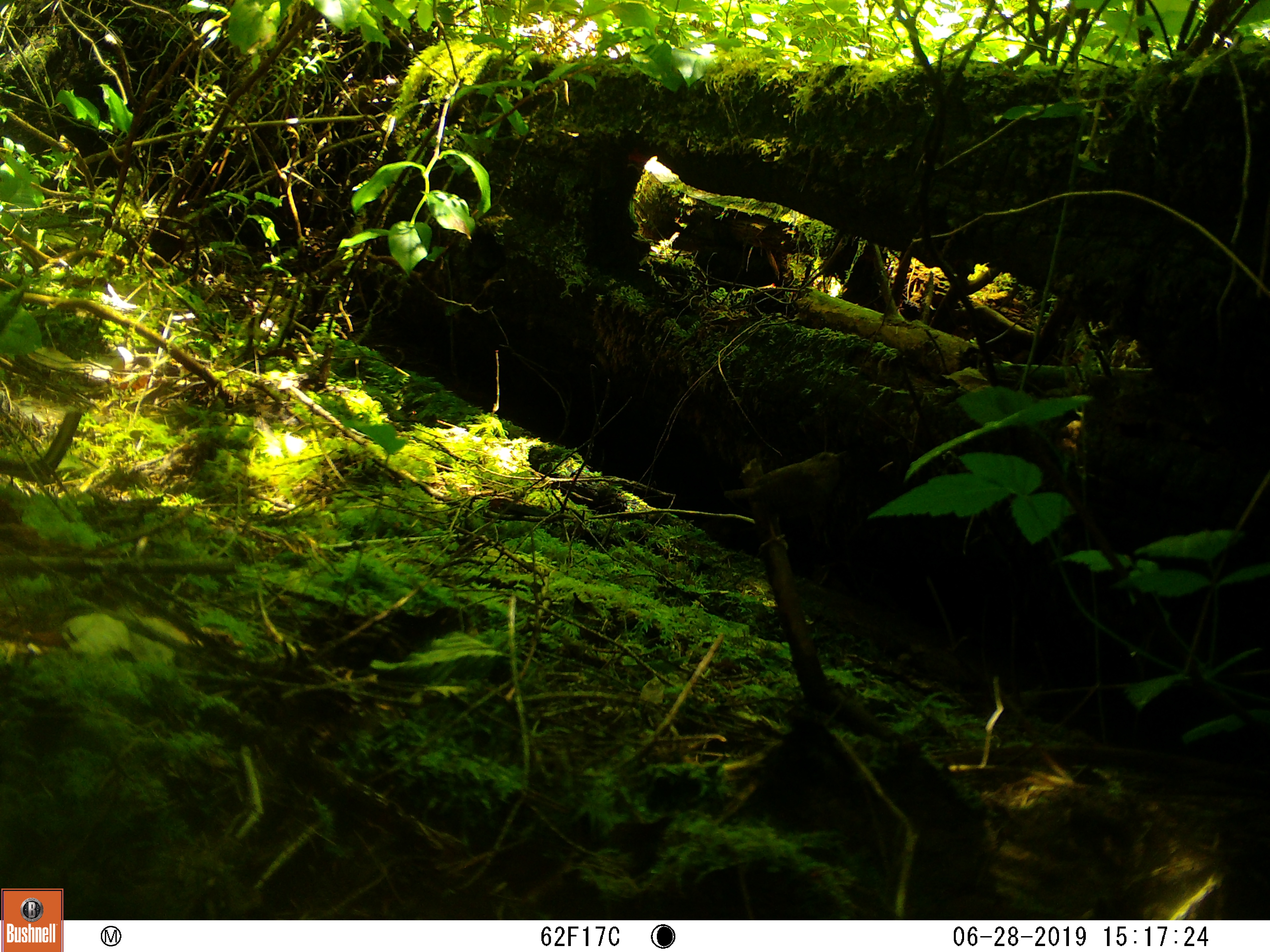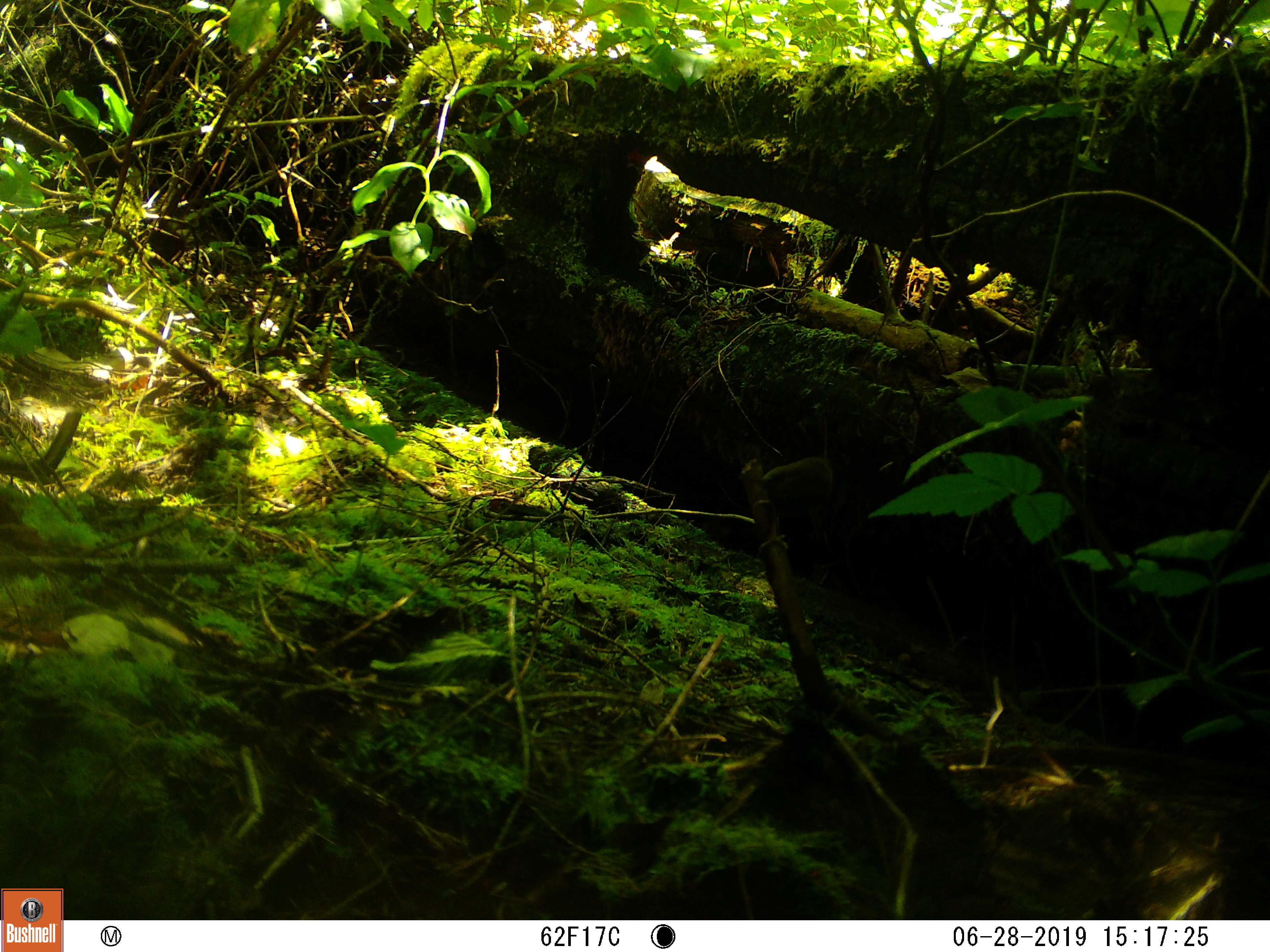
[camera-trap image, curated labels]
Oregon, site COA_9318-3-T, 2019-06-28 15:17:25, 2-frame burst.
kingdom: Animalia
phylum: Chordata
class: Aves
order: Passeriformes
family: Troglodytidae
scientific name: Troglodytidae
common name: wrens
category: troglodytidae family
Troglodytidae family (wrens) (Troglodytidae).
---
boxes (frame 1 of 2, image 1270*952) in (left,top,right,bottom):
troglodytidae family: (707,436,850,575)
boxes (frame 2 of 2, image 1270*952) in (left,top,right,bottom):
troglodytidae family: (721,444,845,561)